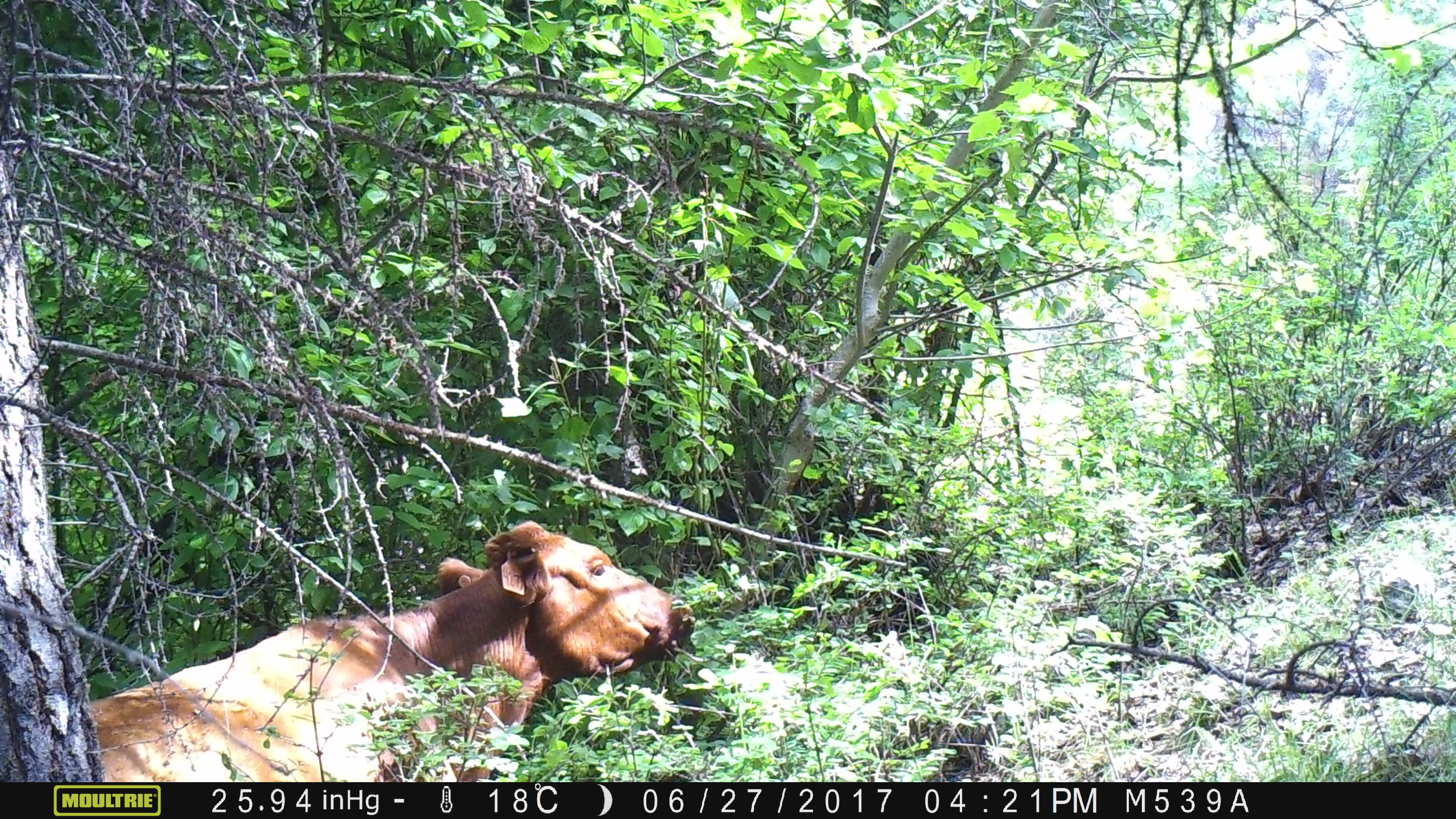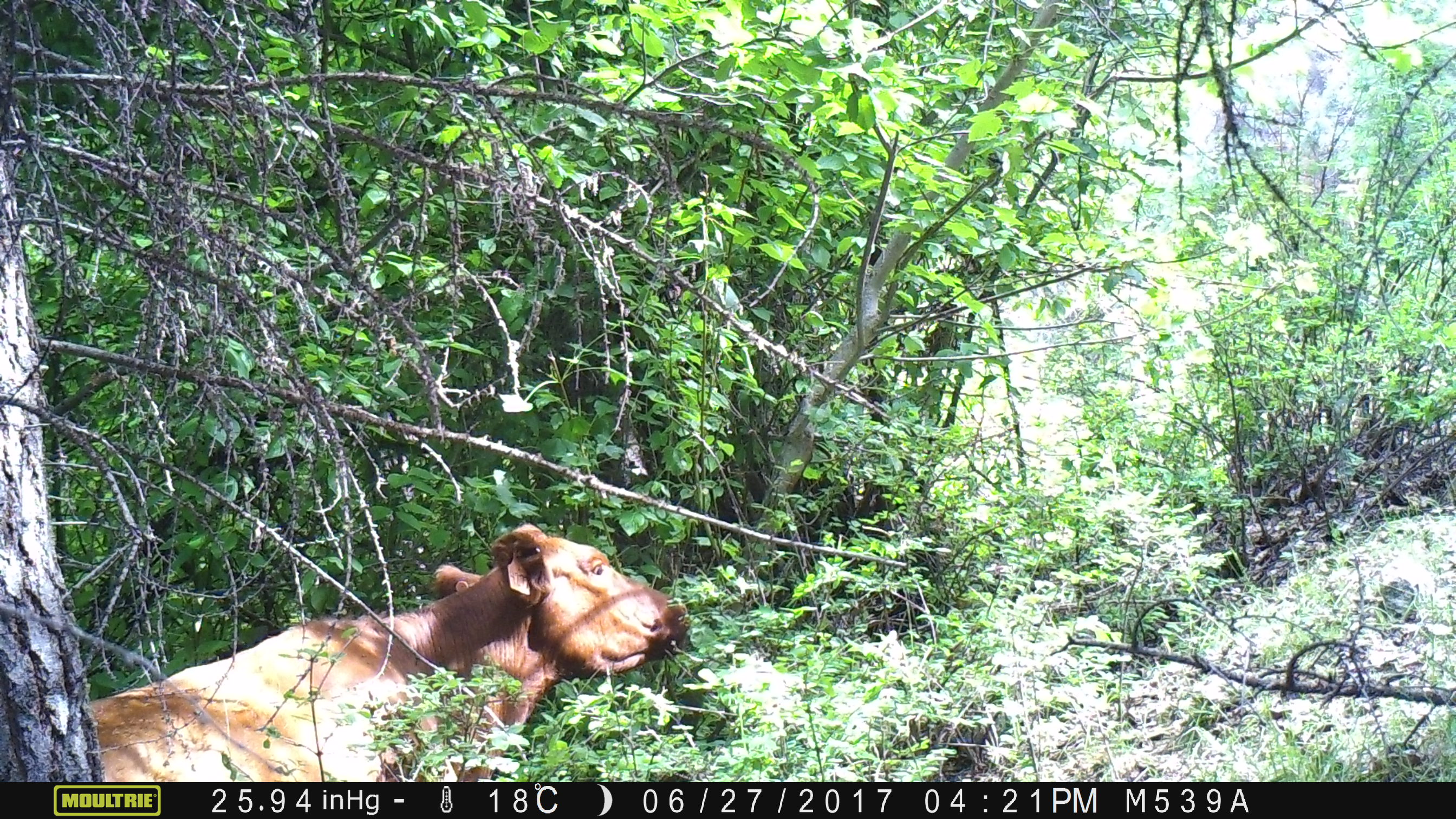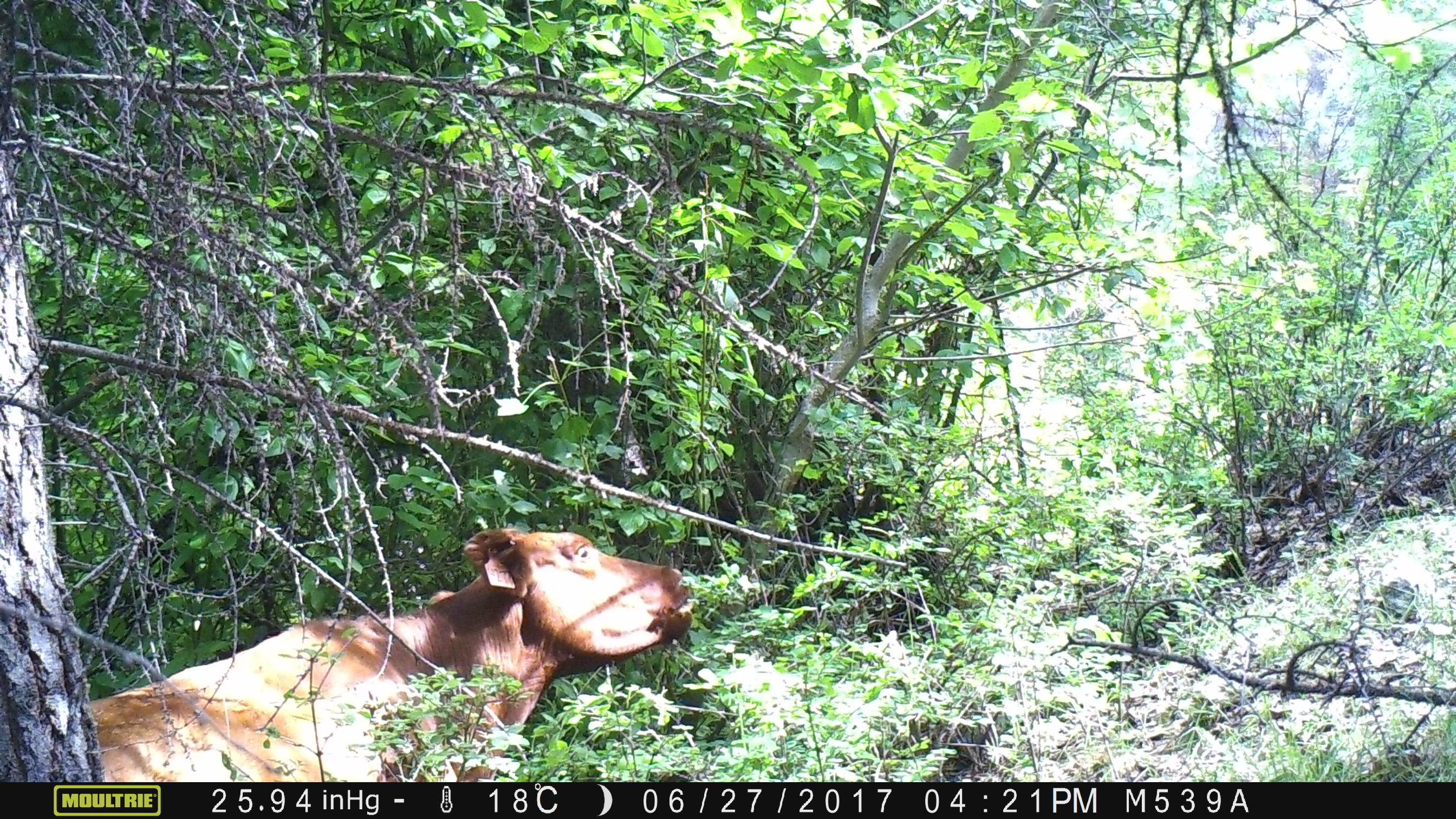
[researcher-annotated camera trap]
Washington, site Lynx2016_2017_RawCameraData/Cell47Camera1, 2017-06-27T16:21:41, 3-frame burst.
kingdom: Animalia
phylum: Chordata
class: Mammalia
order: Artiodactyla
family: Bovidae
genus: Bos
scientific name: Bos taurus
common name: domestic cattle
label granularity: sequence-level